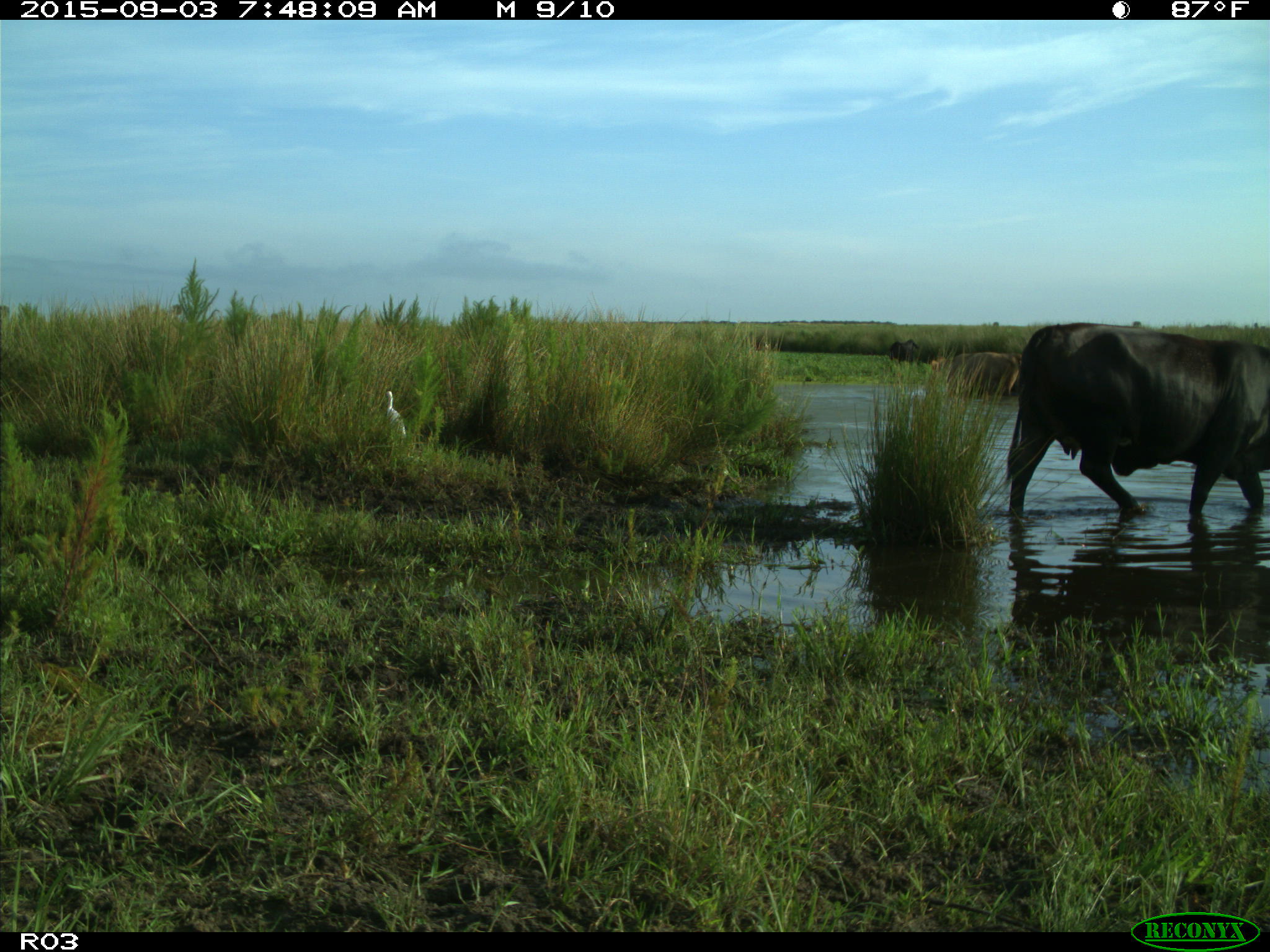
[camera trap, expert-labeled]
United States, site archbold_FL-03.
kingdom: Animalia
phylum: Chordata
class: Mammalia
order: Artiodactyla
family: Bovidae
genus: Bos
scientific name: Bos taurus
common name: domestic cow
Bos taurus (domestic cow).